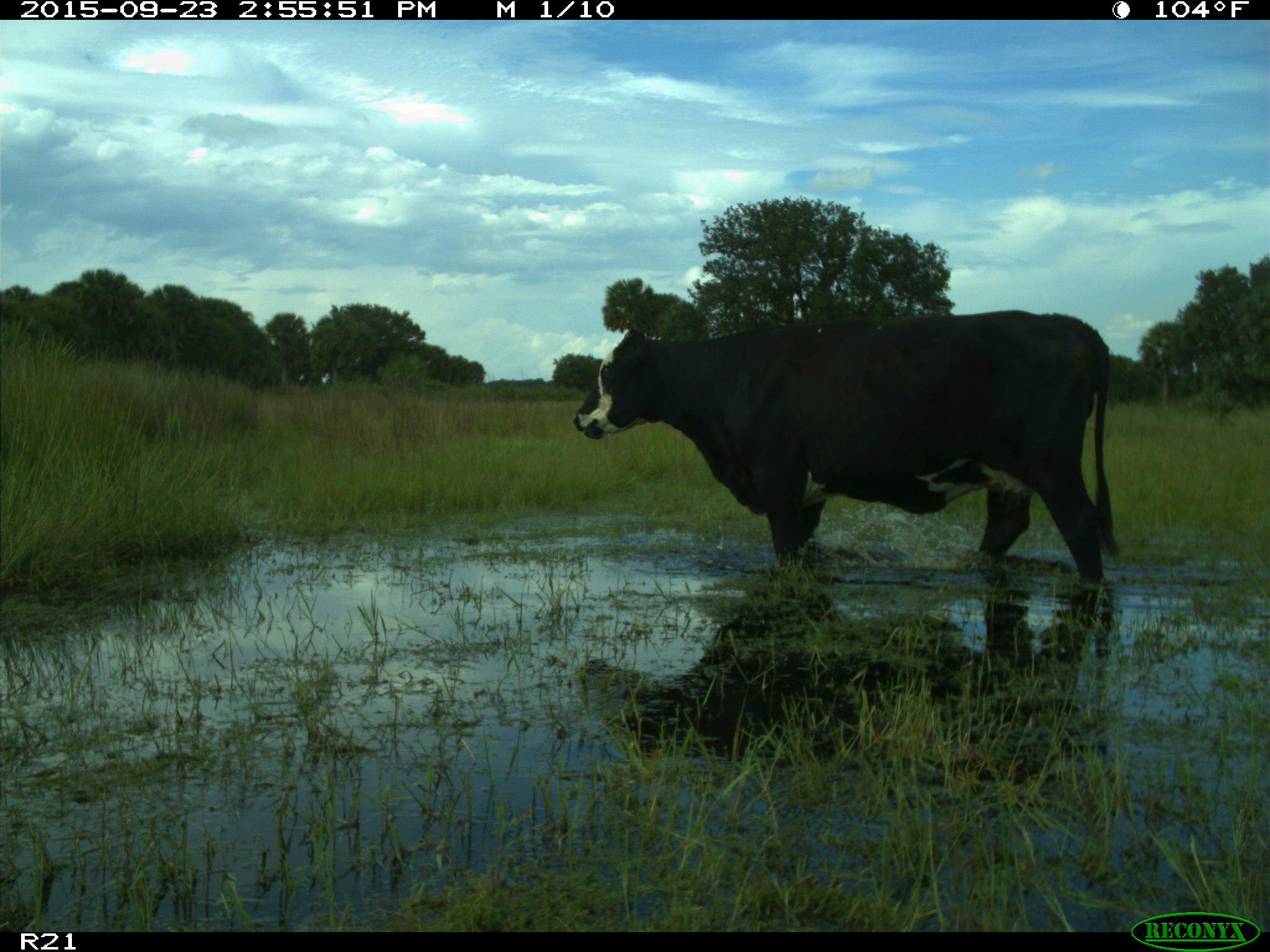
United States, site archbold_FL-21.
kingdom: Animalia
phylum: Chordata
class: Mammalia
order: Artiodactyla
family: Bovidae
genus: Bos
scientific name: Bos taurus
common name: domestic cow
Bos taurus (domestic cow).